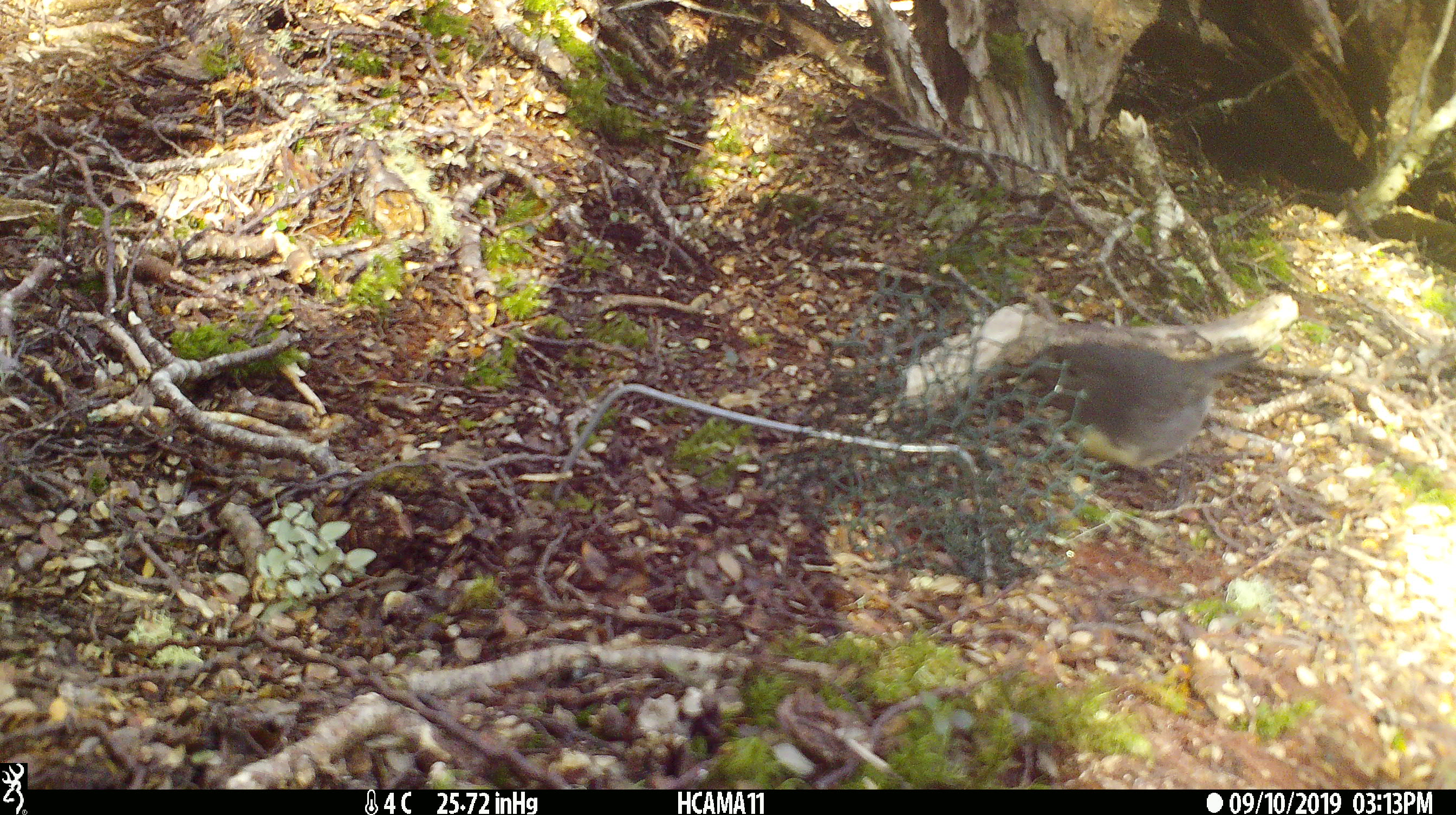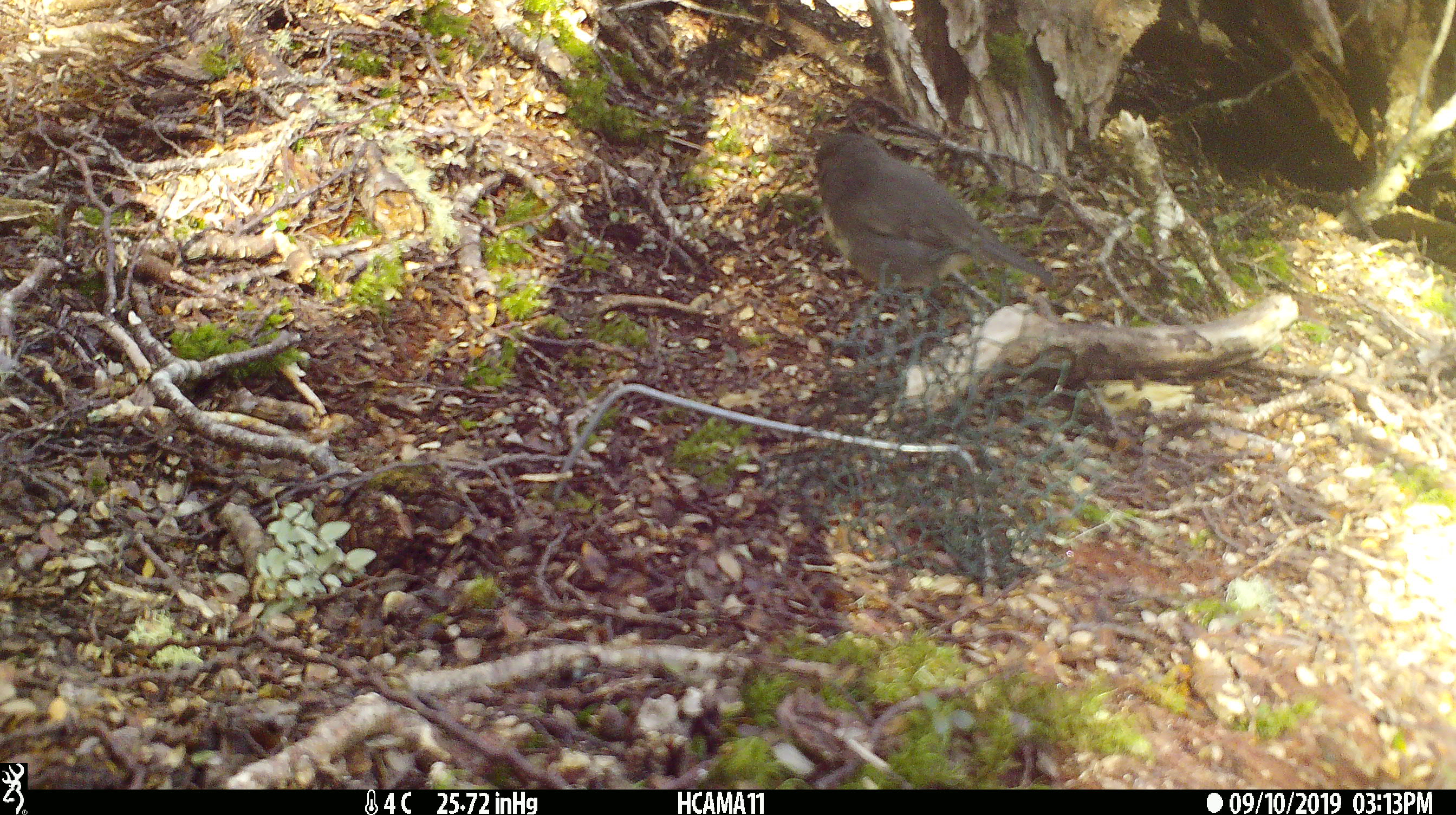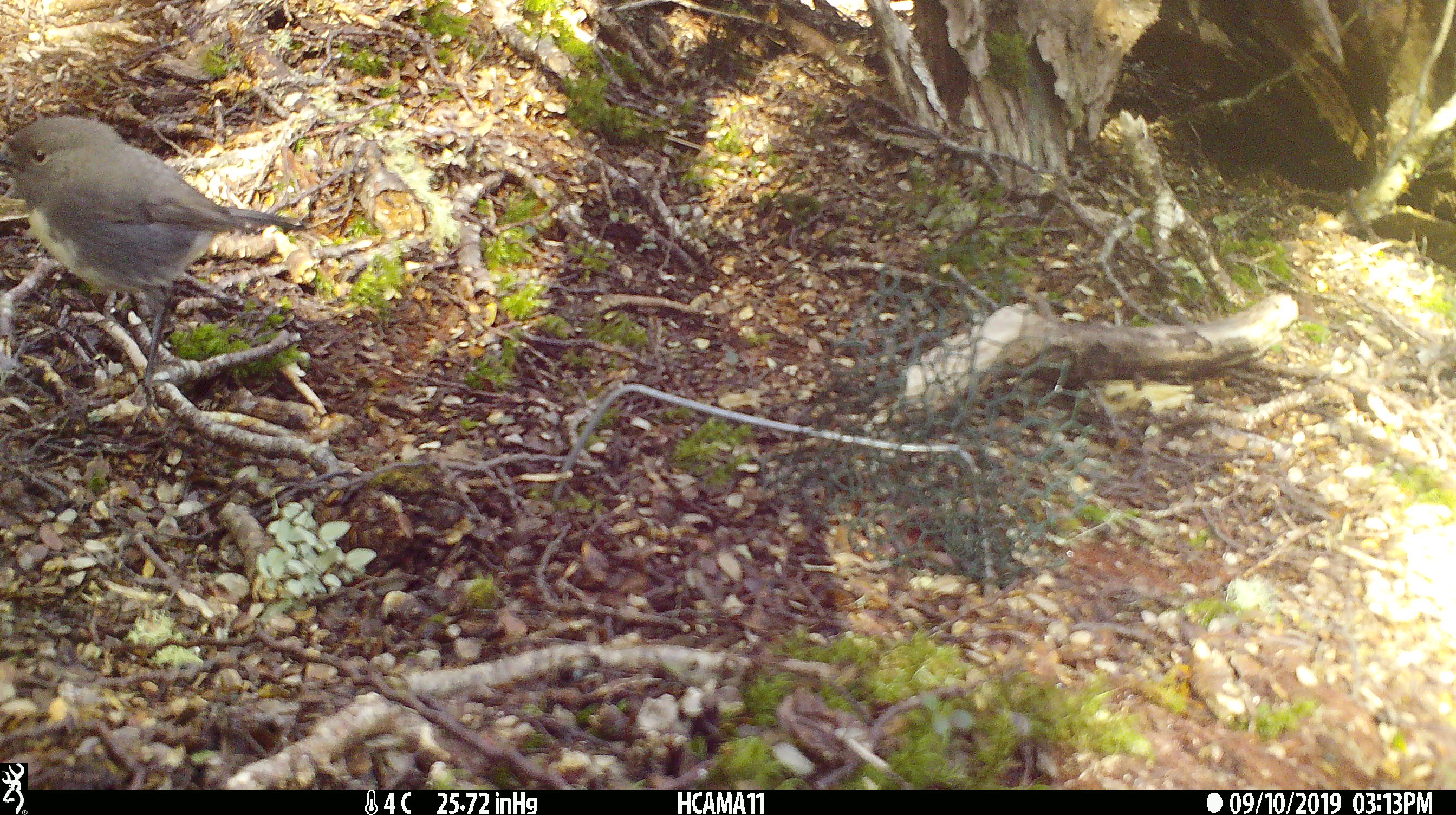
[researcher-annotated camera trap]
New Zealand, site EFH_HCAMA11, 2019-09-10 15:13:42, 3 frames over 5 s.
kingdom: Animalia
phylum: Chordata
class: Aves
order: Passeriformes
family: Petroicidae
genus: Petroica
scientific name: Petroica australis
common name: new zealand robin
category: robin